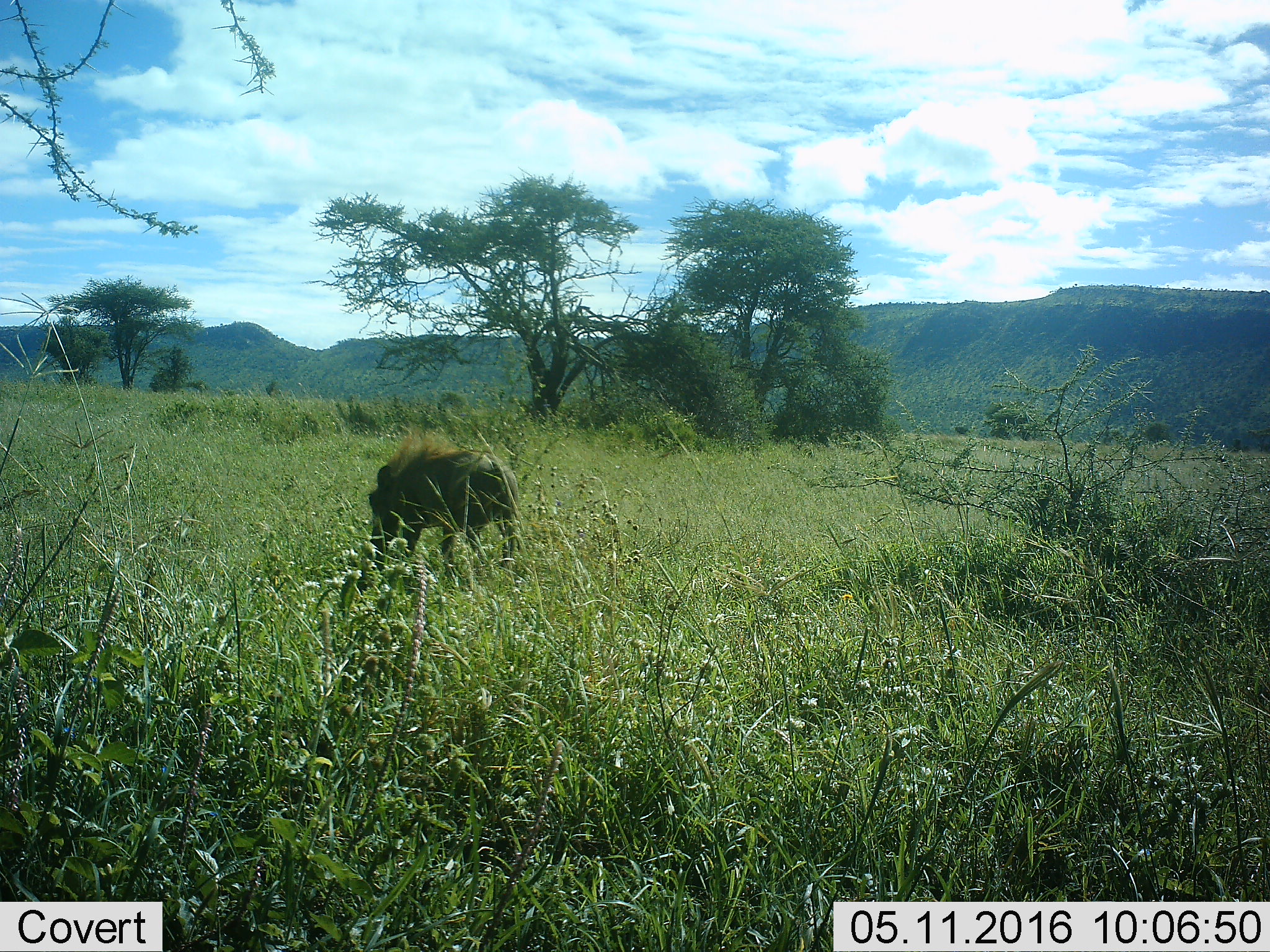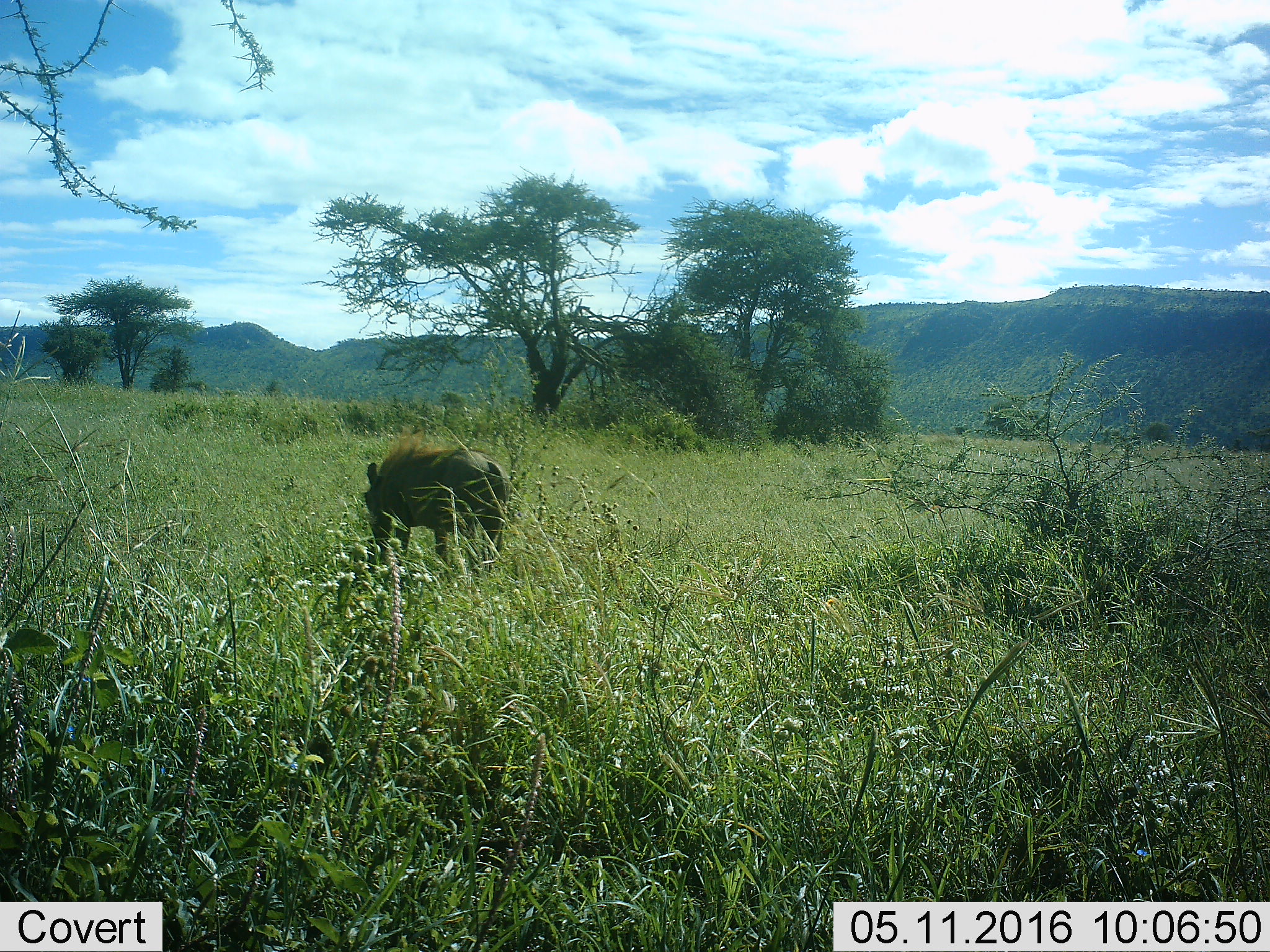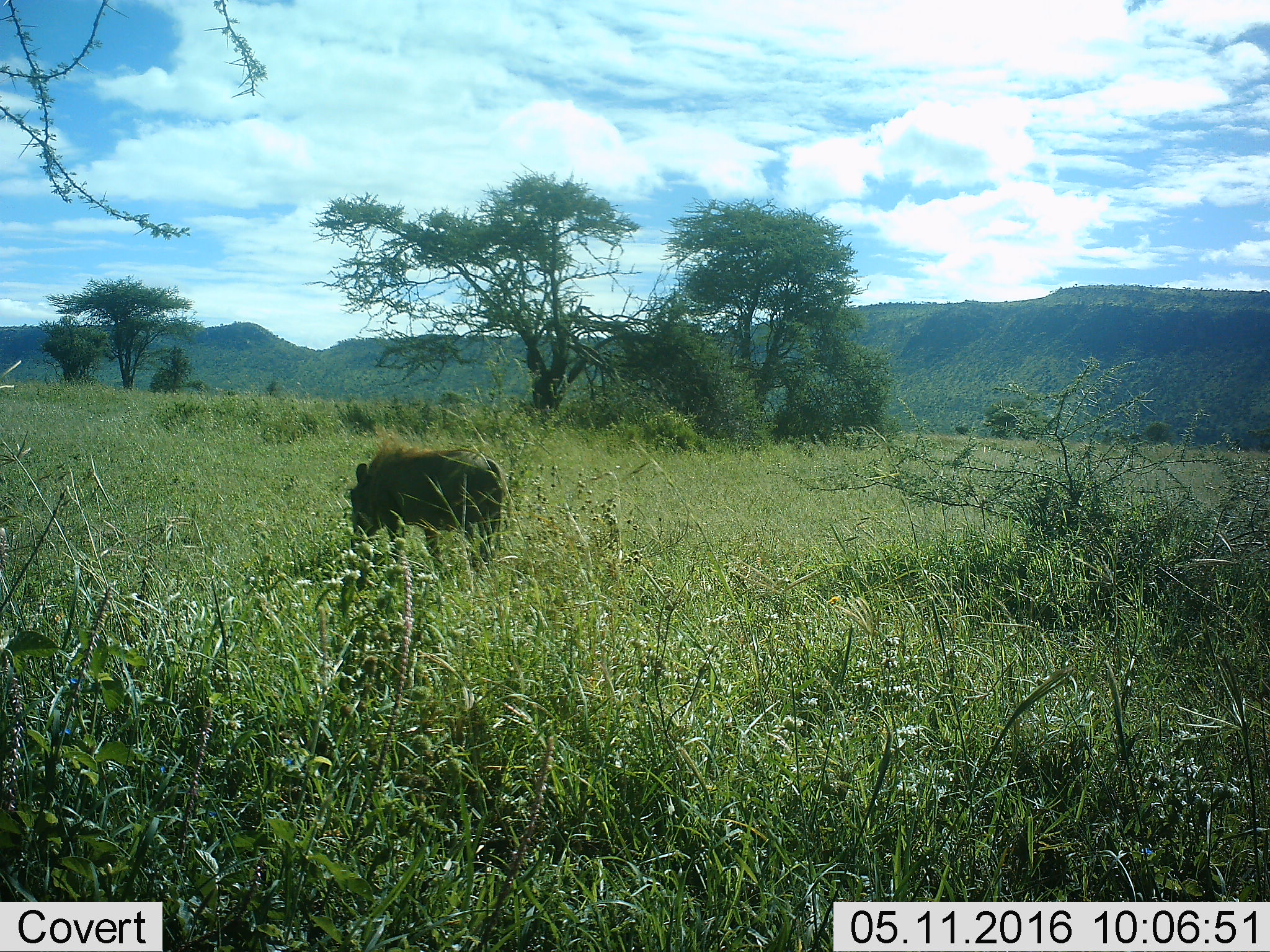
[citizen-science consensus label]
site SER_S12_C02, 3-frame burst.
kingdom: Animalia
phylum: Chordata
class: Mammalia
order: Artiodactyla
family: Suidae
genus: Phacochoerus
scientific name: Phacochoerus africanus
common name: warthog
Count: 1.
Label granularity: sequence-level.